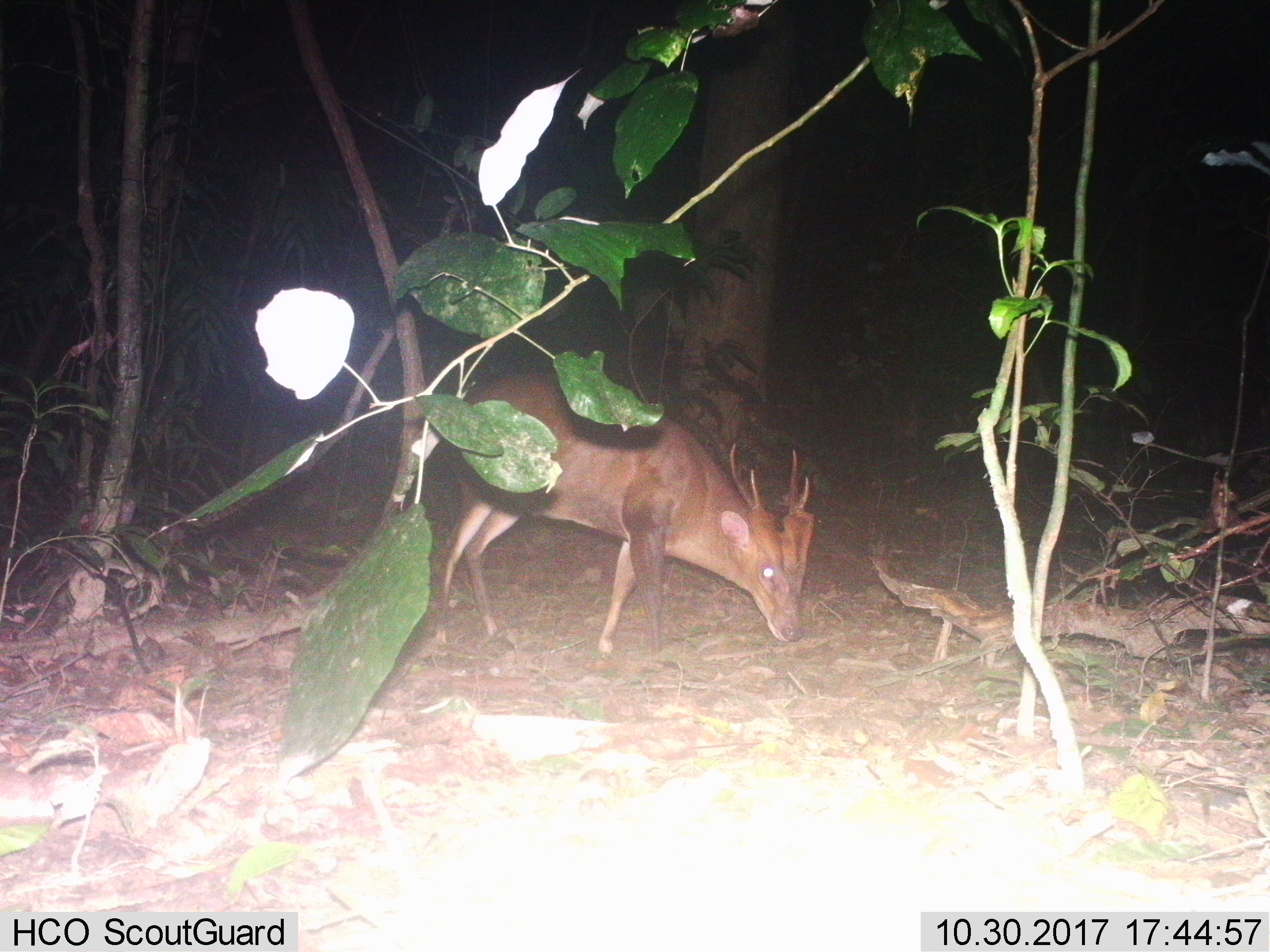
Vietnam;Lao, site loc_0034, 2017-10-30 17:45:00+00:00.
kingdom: Animalia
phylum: Chordata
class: Mammalia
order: Artiodactyla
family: Cervidae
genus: Muntiacus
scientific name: Muntiacus vuquangensis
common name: large-antlered muntjac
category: large antlered muntjac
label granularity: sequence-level